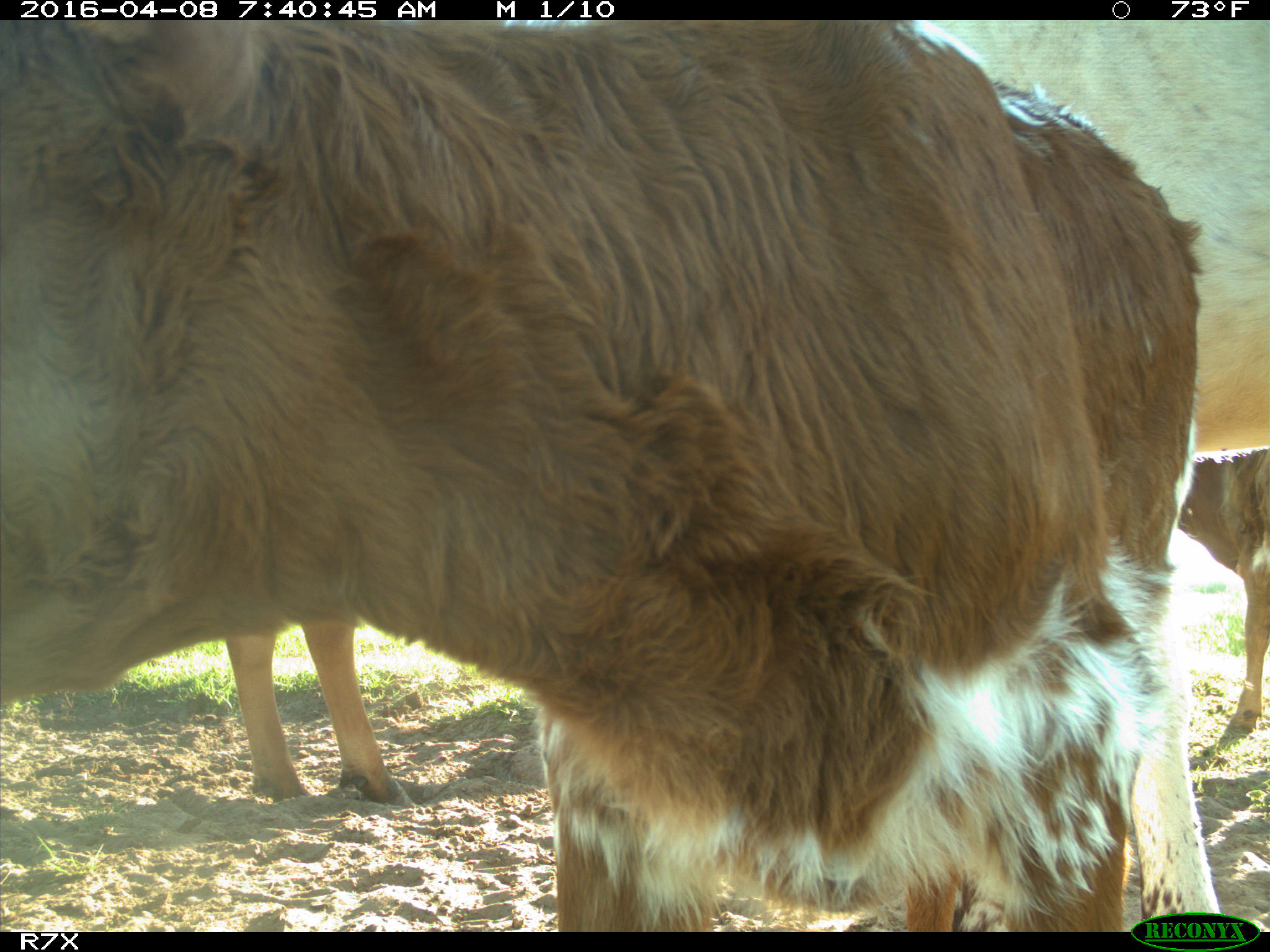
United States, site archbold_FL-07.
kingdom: Animalia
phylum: Chordata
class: Mammalia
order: Artiodactyla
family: Bovidae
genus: Bos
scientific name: Bos taurus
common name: domestic cow